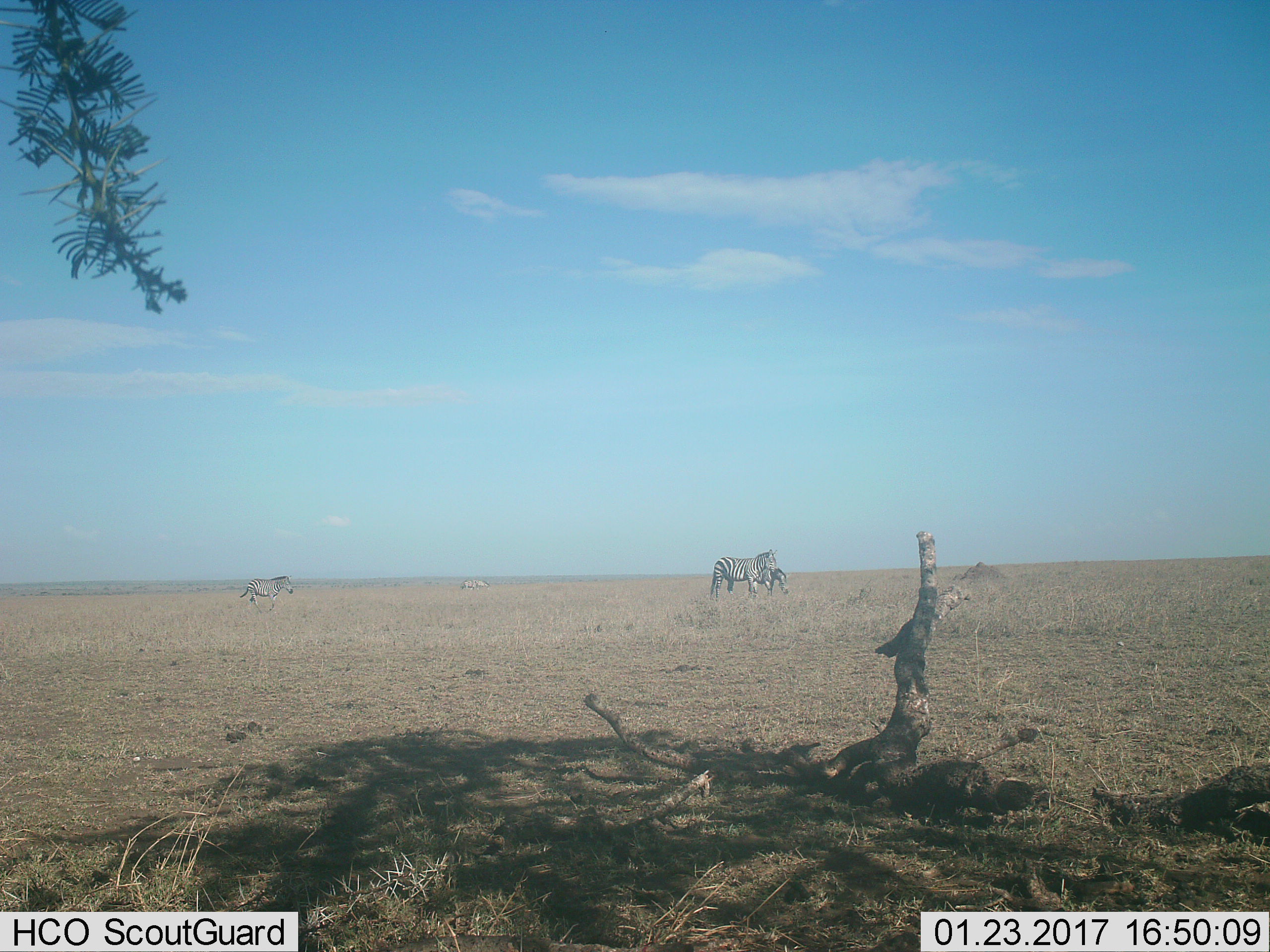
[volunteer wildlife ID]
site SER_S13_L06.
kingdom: Animalia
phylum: Chordata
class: Mammalia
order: Perissodactyla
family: Equidae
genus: Equus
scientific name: Equus quagga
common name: plains zebra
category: zebraplains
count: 4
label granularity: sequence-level